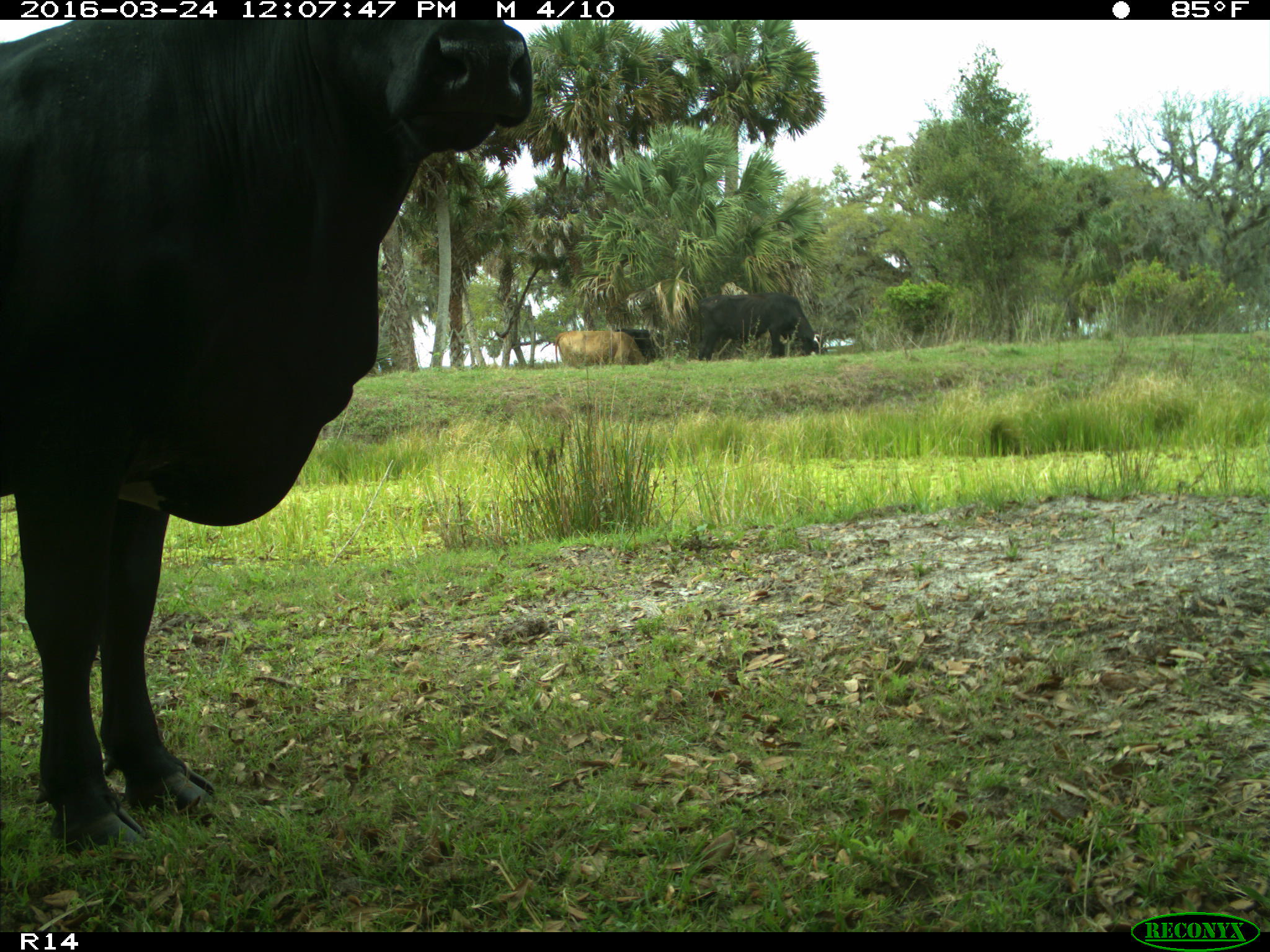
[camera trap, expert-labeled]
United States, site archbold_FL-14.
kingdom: Animalia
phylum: Chordata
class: Mammalia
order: Artiodactyla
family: Bovidae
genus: Bos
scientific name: Bos taurus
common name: domestic cow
Bos taurus (domestic cow).